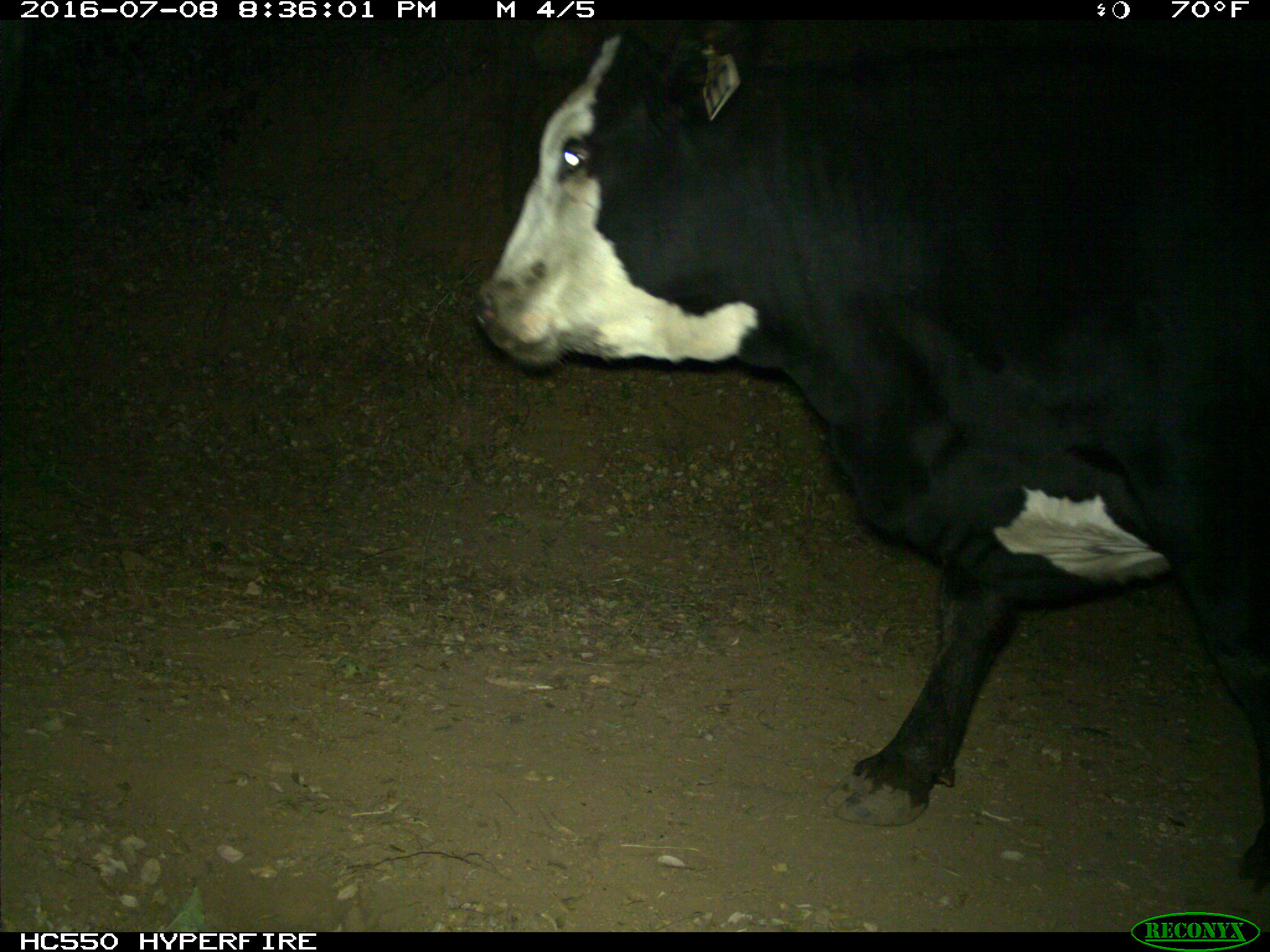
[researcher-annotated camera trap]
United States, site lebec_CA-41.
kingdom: Animalia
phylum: Chordata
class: Mammalia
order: Artiodactyla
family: Bovidae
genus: Bos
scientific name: Bos taurus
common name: domestic cow